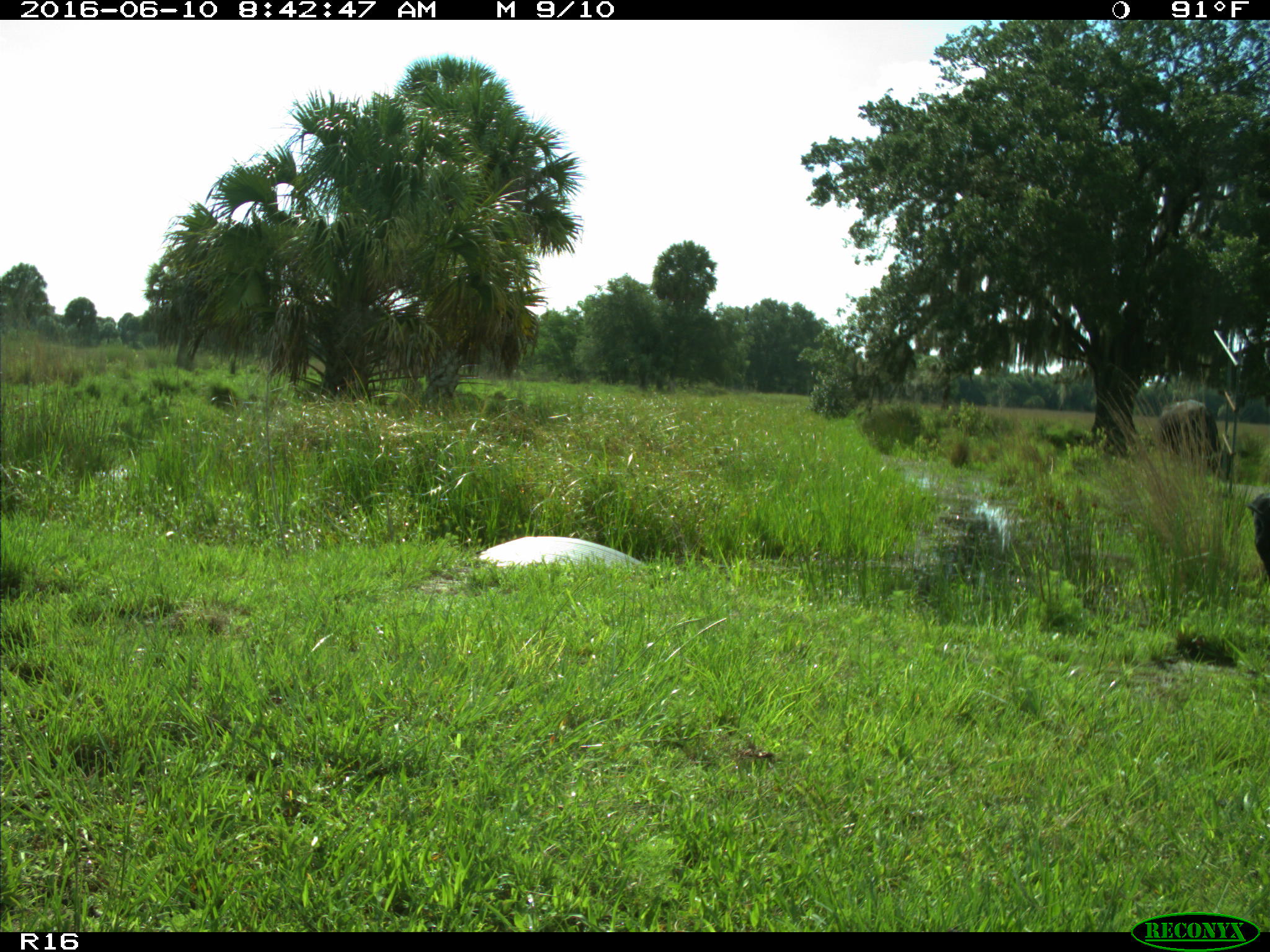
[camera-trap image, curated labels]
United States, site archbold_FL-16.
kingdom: Animalia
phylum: Chordata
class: Mammalia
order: Artiodactyla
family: Bovidae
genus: Bos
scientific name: Bos taurus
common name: domestic cow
Bos taurus (domestic cow).